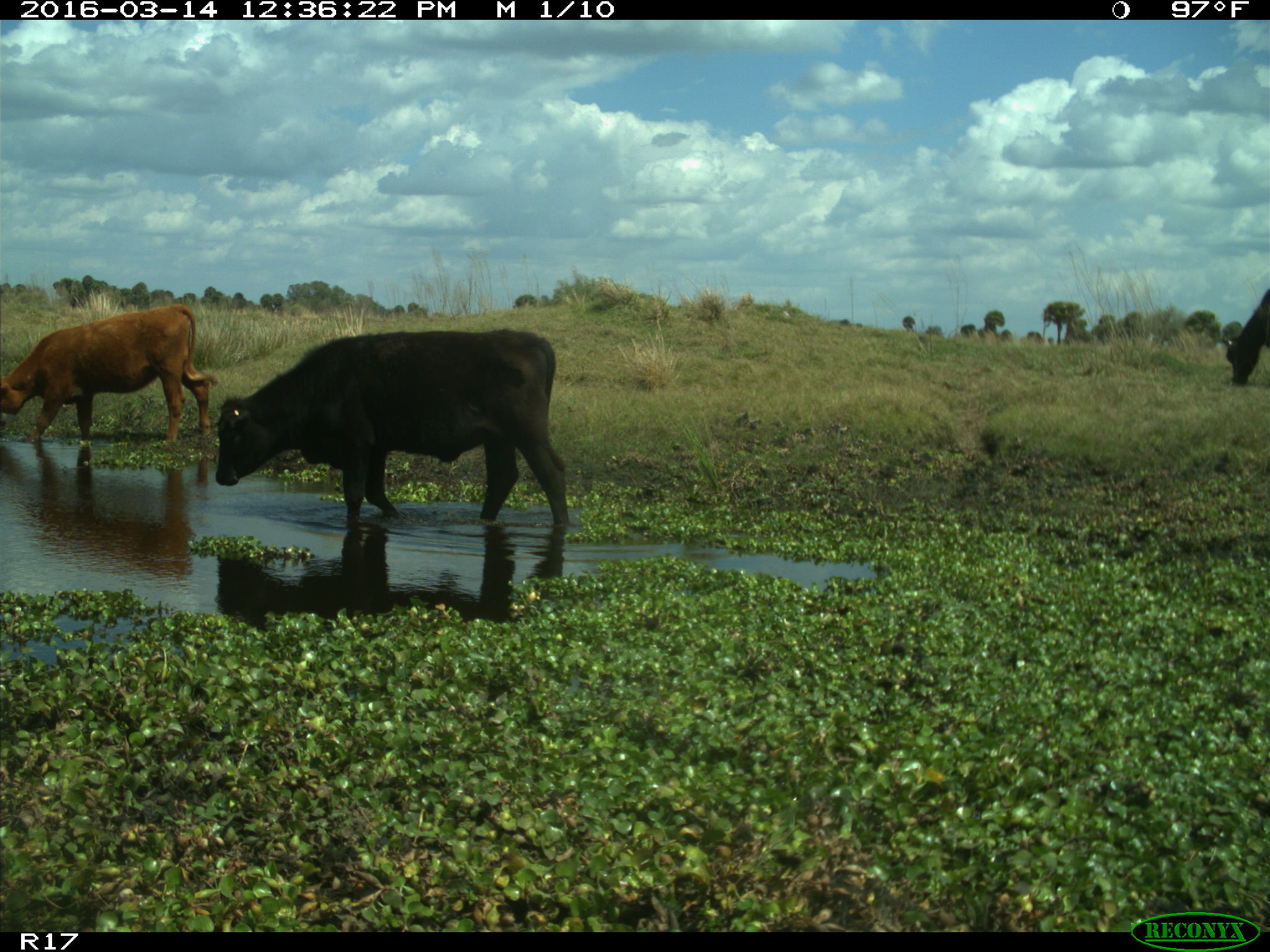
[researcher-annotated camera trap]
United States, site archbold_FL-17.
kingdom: Animalia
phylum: Chordata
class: Mammalia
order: Artiodactyla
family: Bovidae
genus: Bos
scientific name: Bos taurus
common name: domestic cow